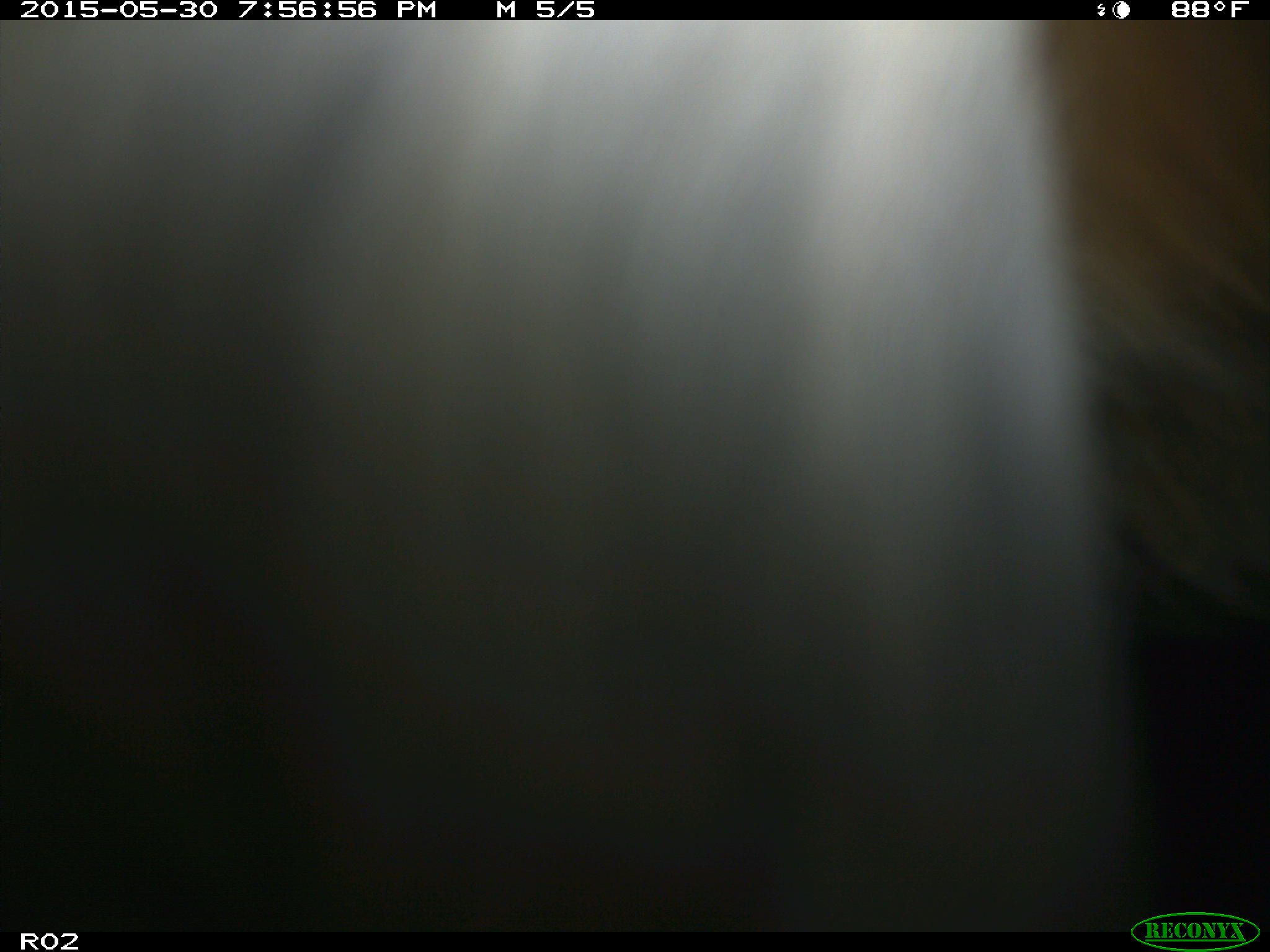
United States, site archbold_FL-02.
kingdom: Animalia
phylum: Chordata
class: Mammalia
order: Artiodactyla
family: Bovidae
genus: Bos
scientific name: Bos taurus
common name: domestic cow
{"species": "Bos taurus (domestic cow)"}